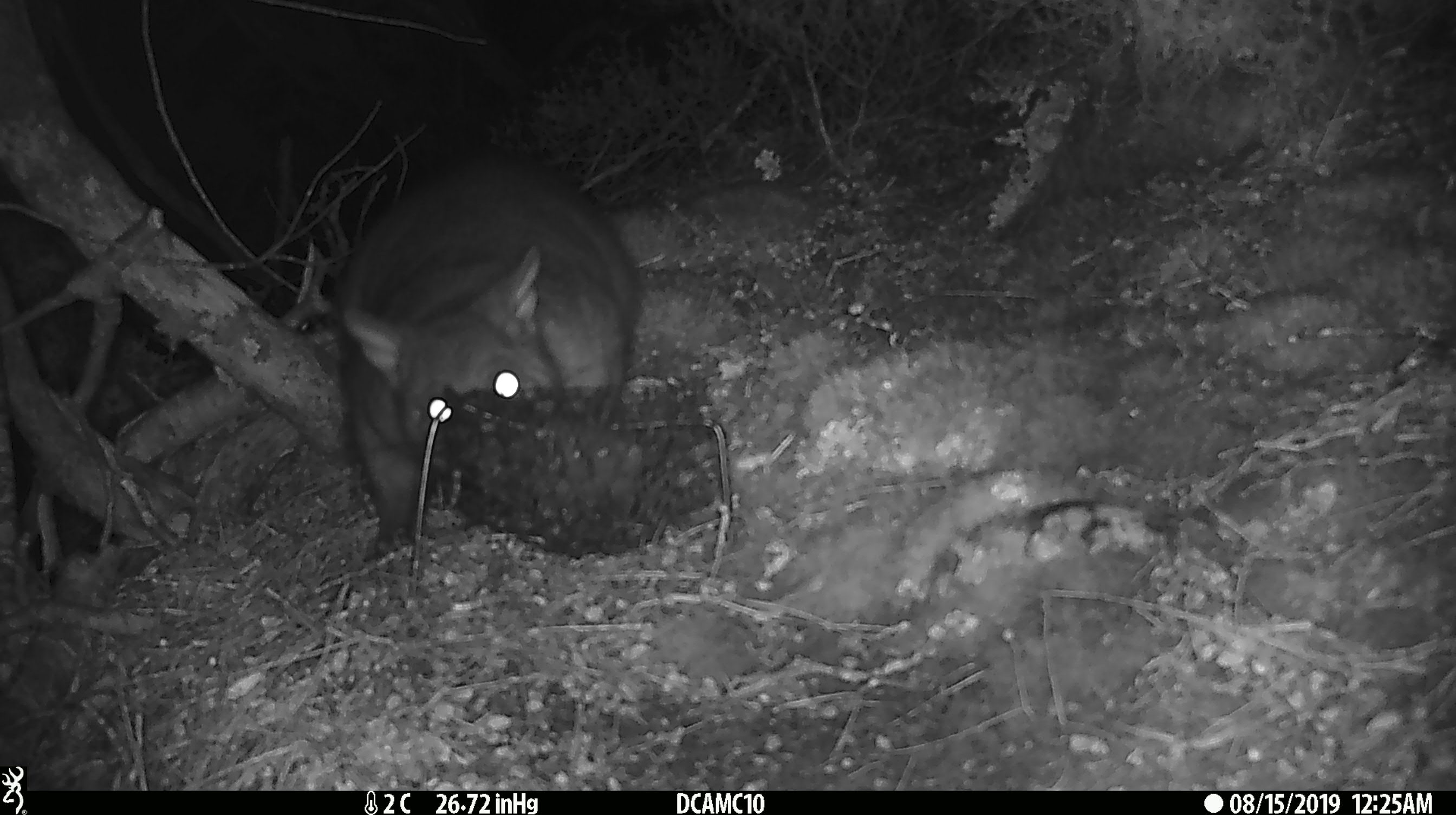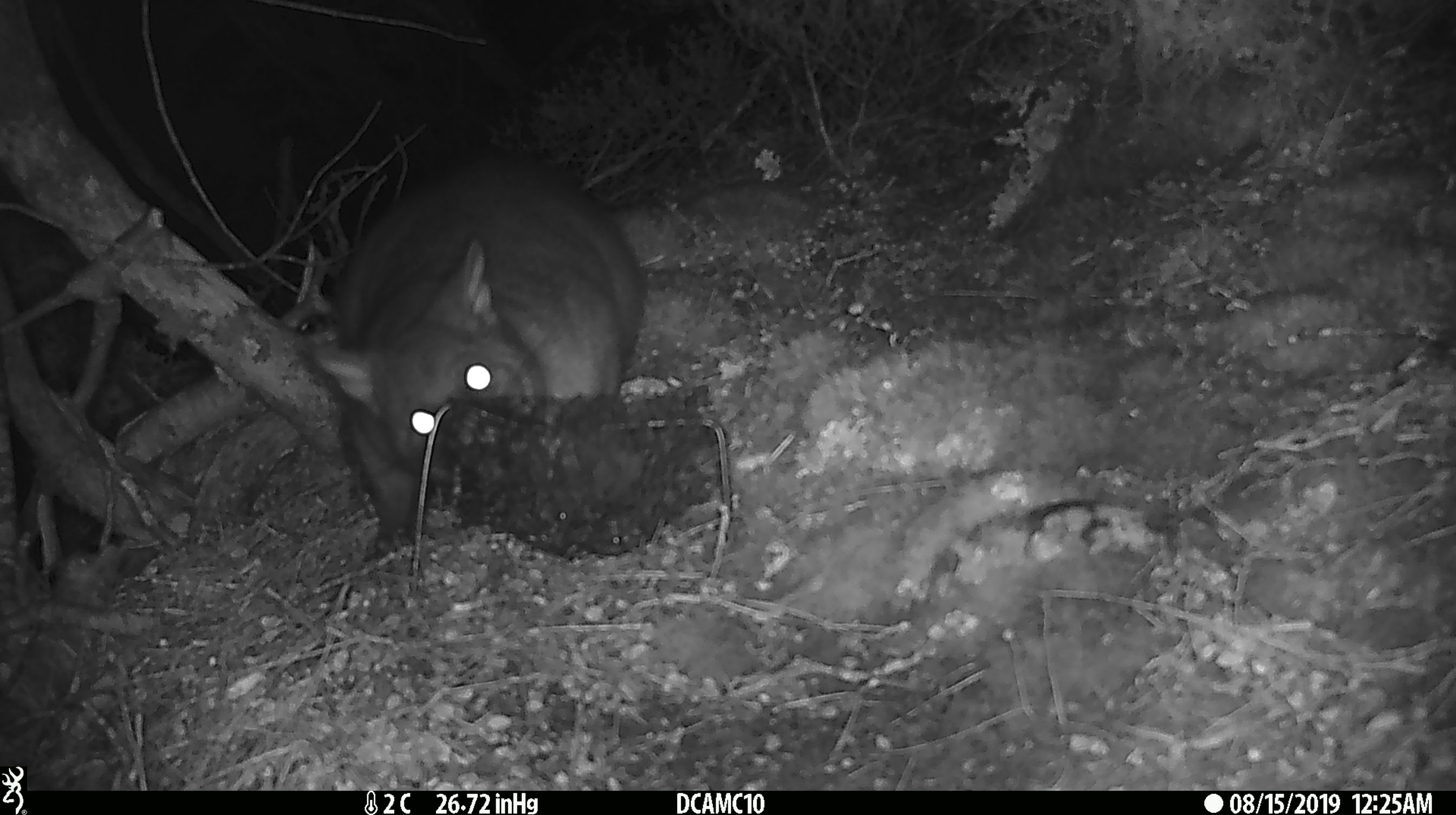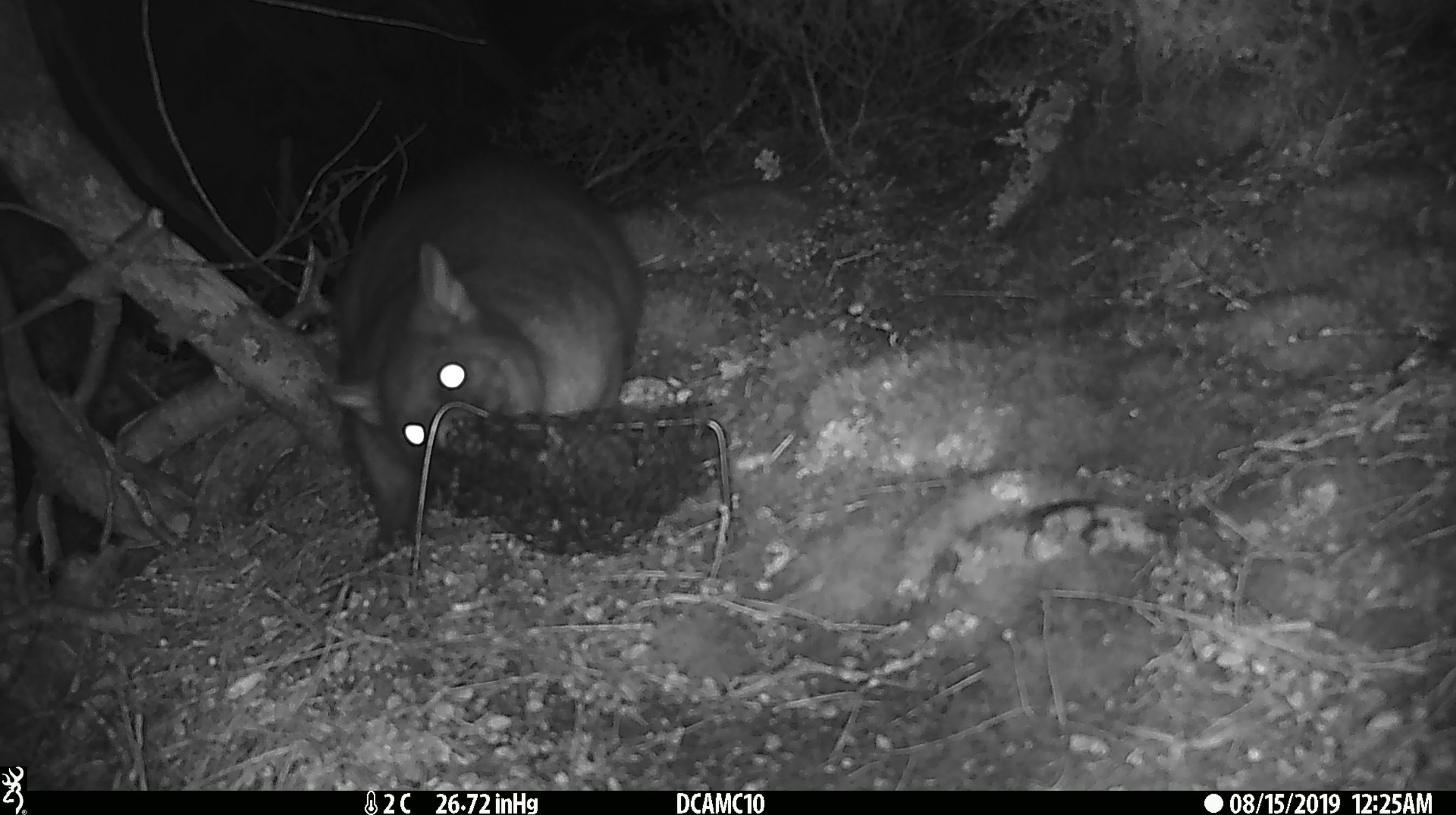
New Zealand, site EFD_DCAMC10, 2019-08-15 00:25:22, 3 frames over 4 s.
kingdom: Animalia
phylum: Chordata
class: Mammalia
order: Diprotodontia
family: Phalangeridae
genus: Trichosurus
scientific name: Trichosurus vulpecula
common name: common brushtail possum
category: possum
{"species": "possum (common brushtail possum) (Trichosurus vulpecula)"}